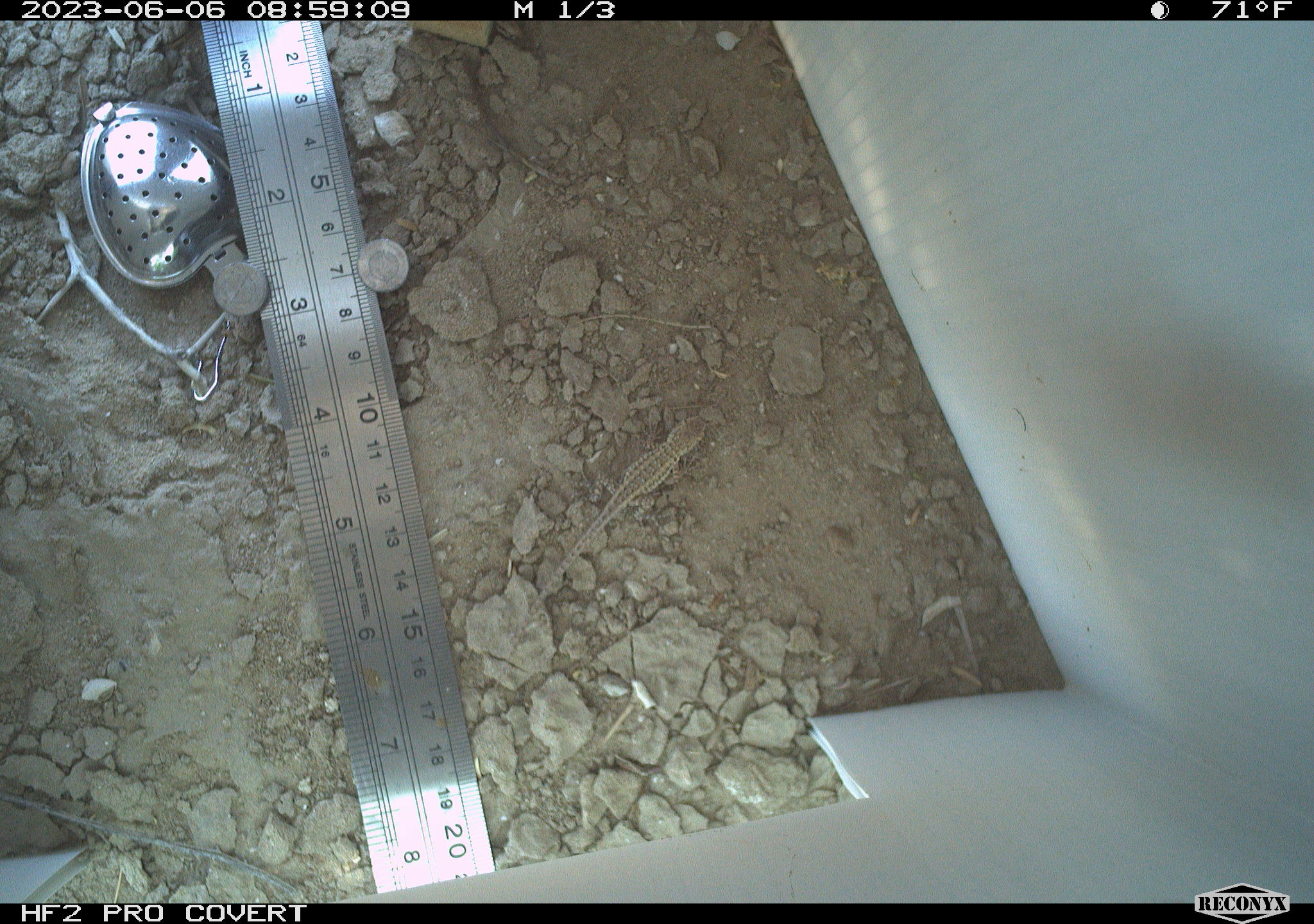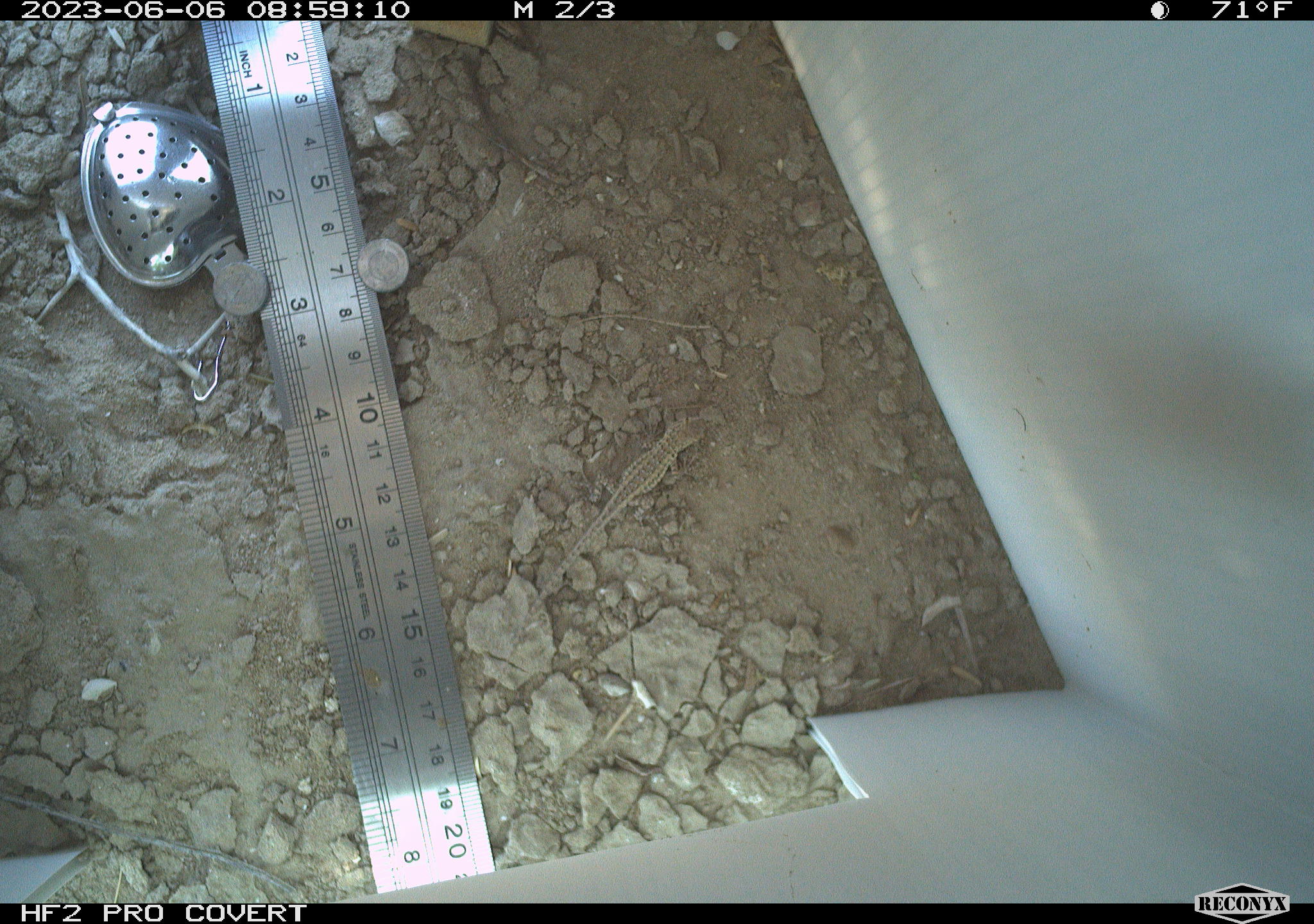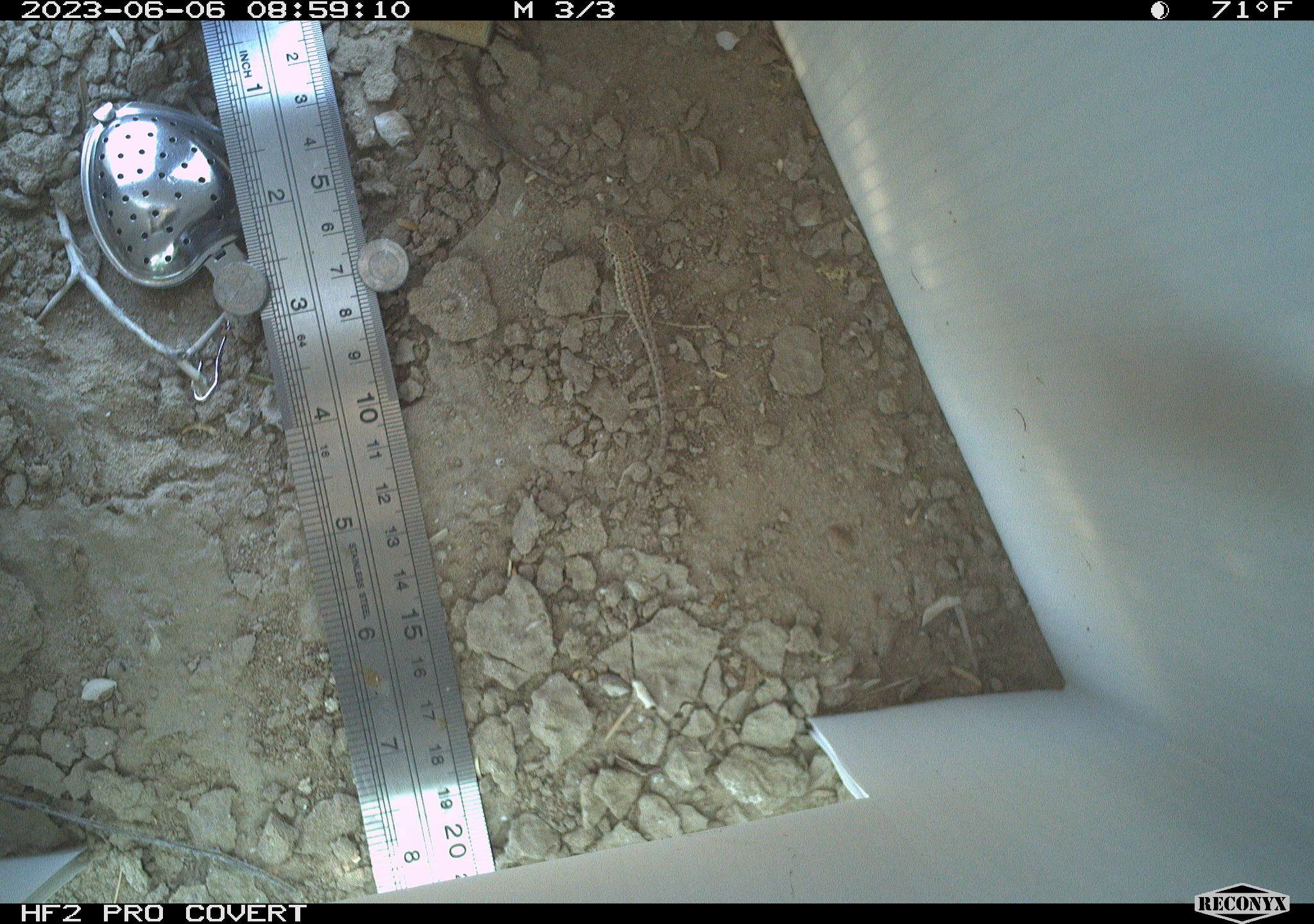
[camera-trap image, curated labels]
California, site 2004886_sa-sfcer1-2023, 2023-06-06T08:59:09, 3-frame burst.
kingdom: Animalia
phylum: Chordata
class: Reptilia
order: Squamata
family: Phrynosomatidae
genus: Uta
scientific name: Uta stansburiana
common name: common side-blotched lizard